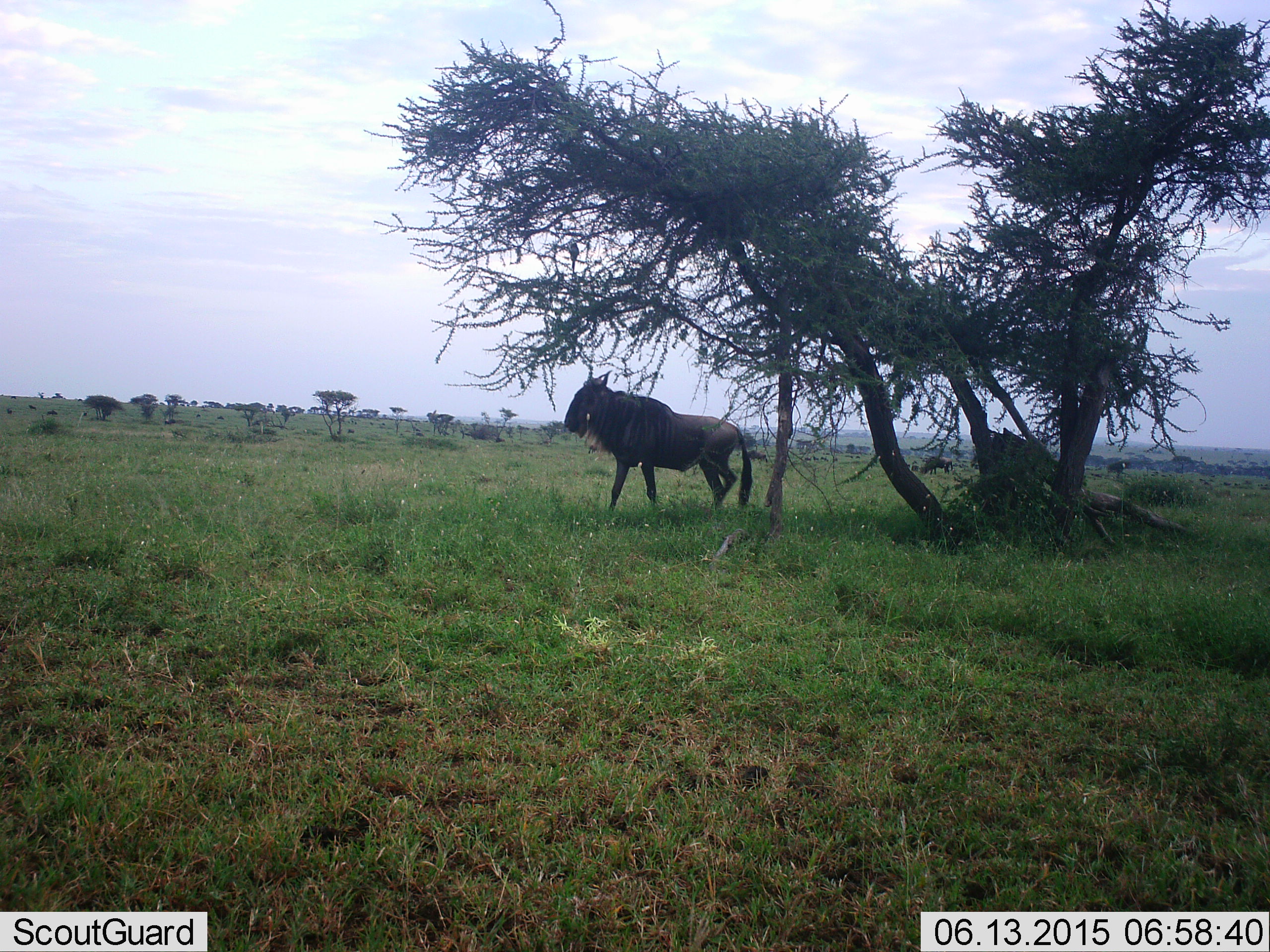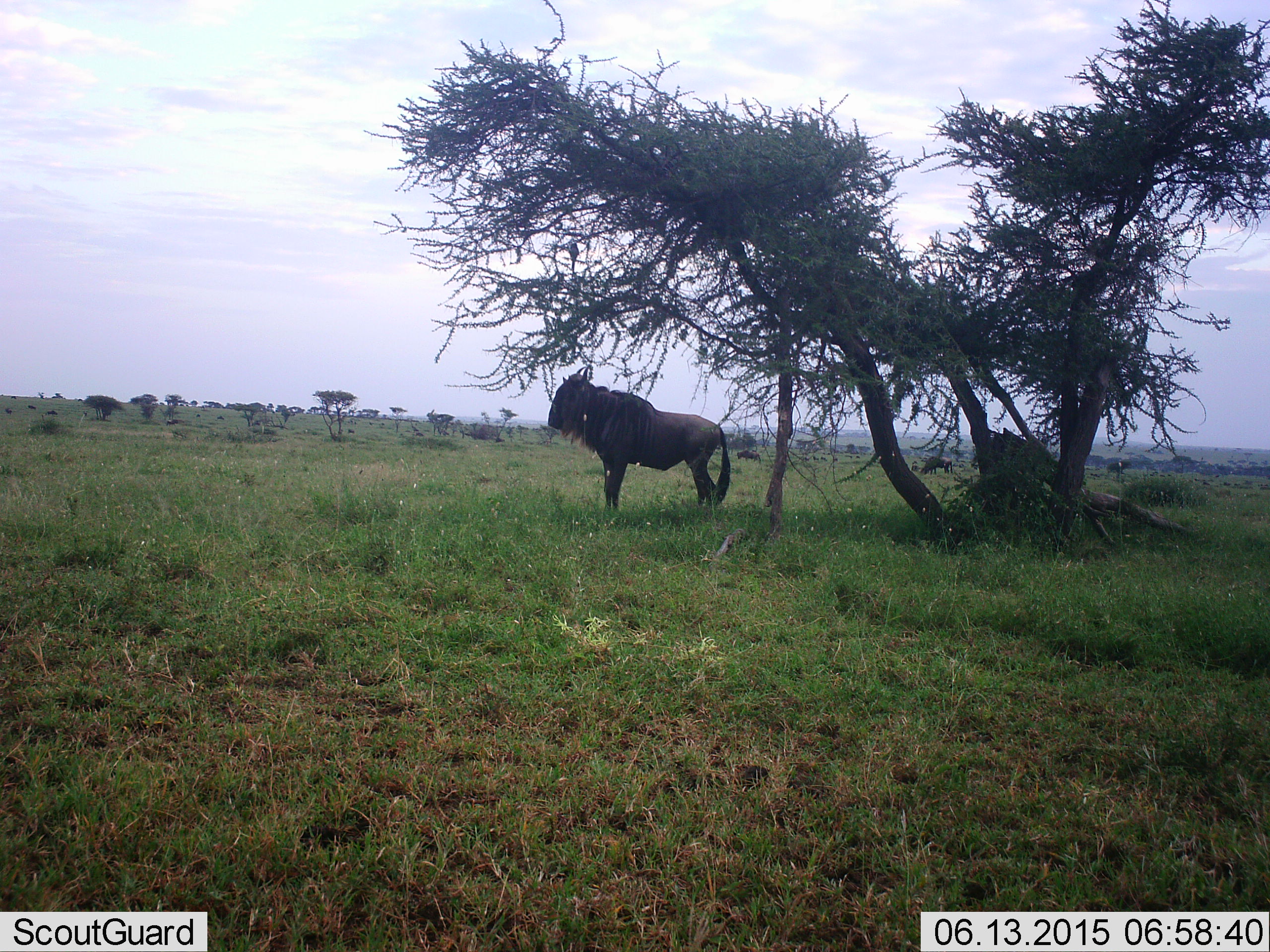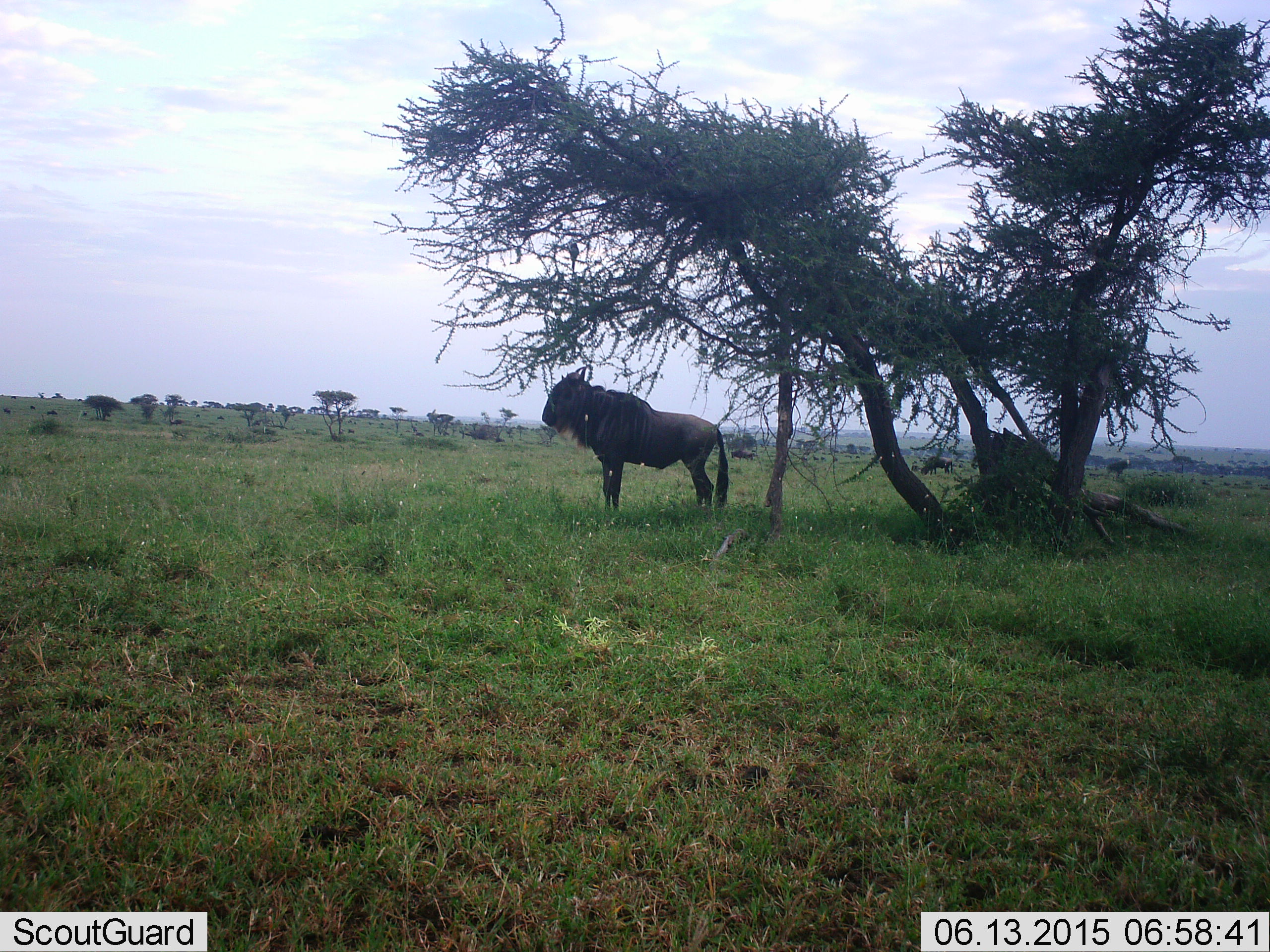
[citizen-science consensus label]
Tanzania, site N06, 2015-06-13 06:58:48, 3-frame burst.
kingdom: Animalia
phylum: Chordata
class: Mammalia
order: Artiodactyla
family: Bovidae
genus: Connochaetes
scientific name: Connochaetes taurinus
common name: blue wildebeest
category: wildebeest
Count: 1.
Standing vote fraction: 67%.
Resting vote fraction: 11%.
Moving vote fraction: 44%.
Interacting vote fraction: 0%.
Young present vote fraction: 0%.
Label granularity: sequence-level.